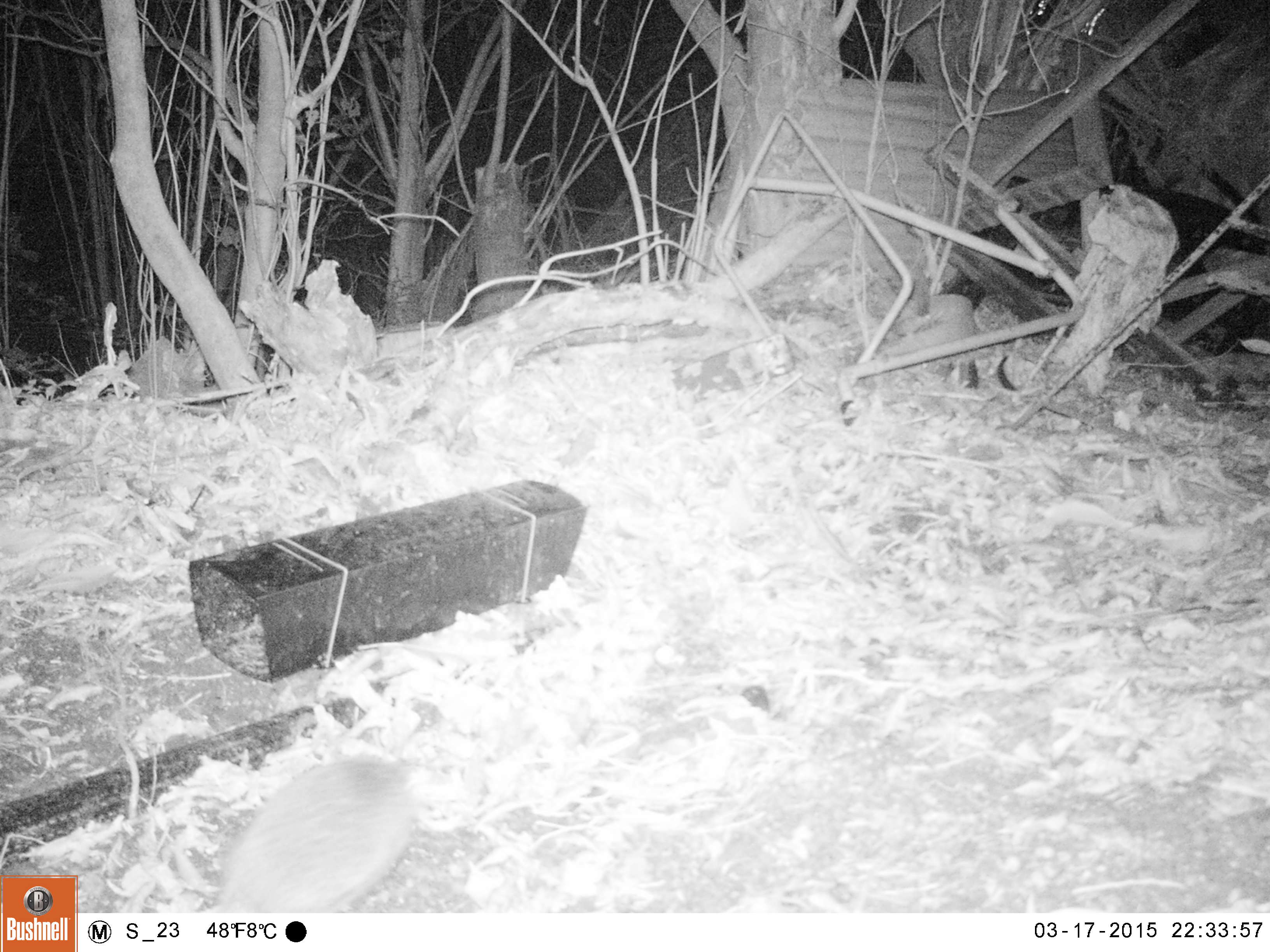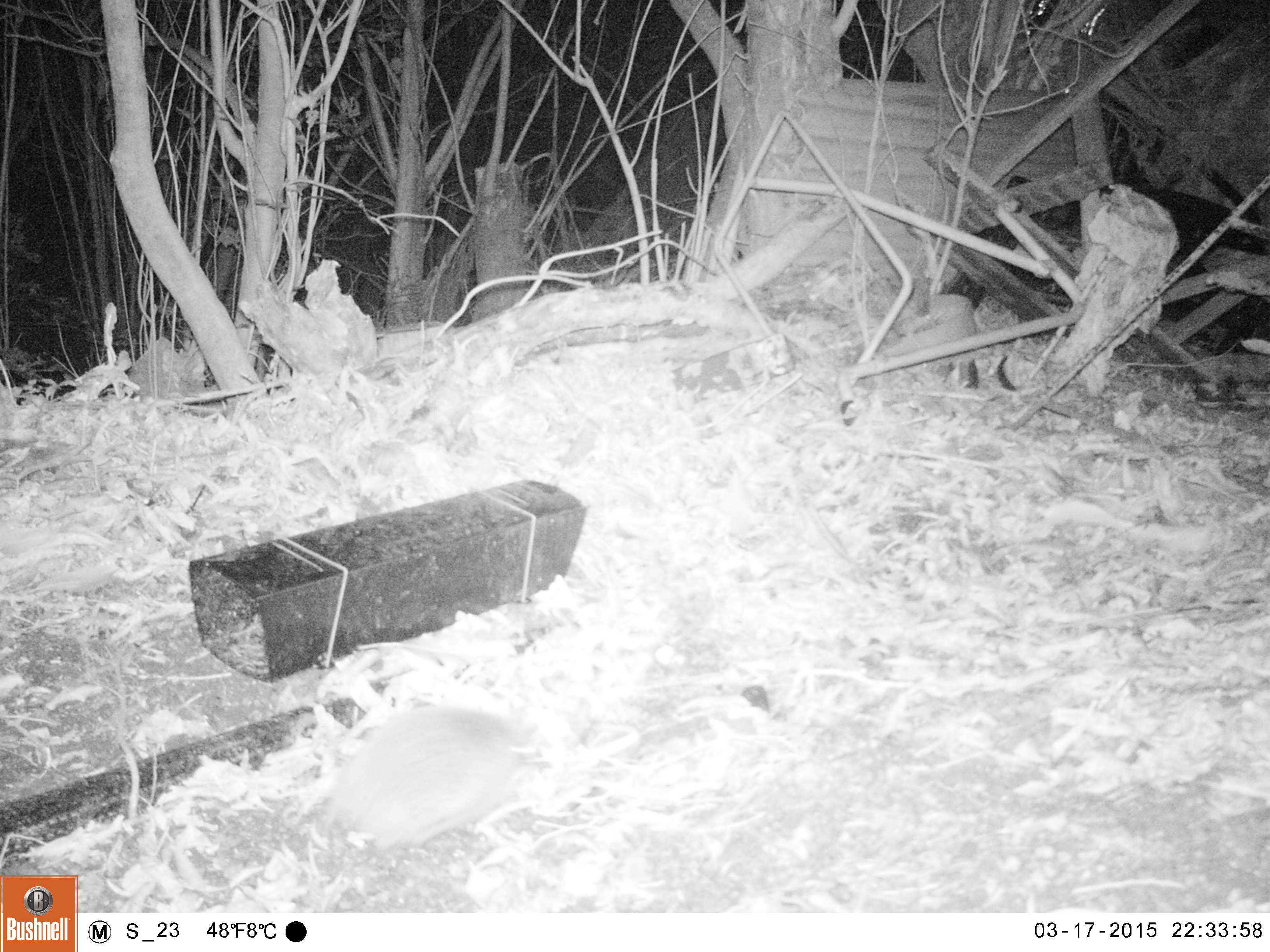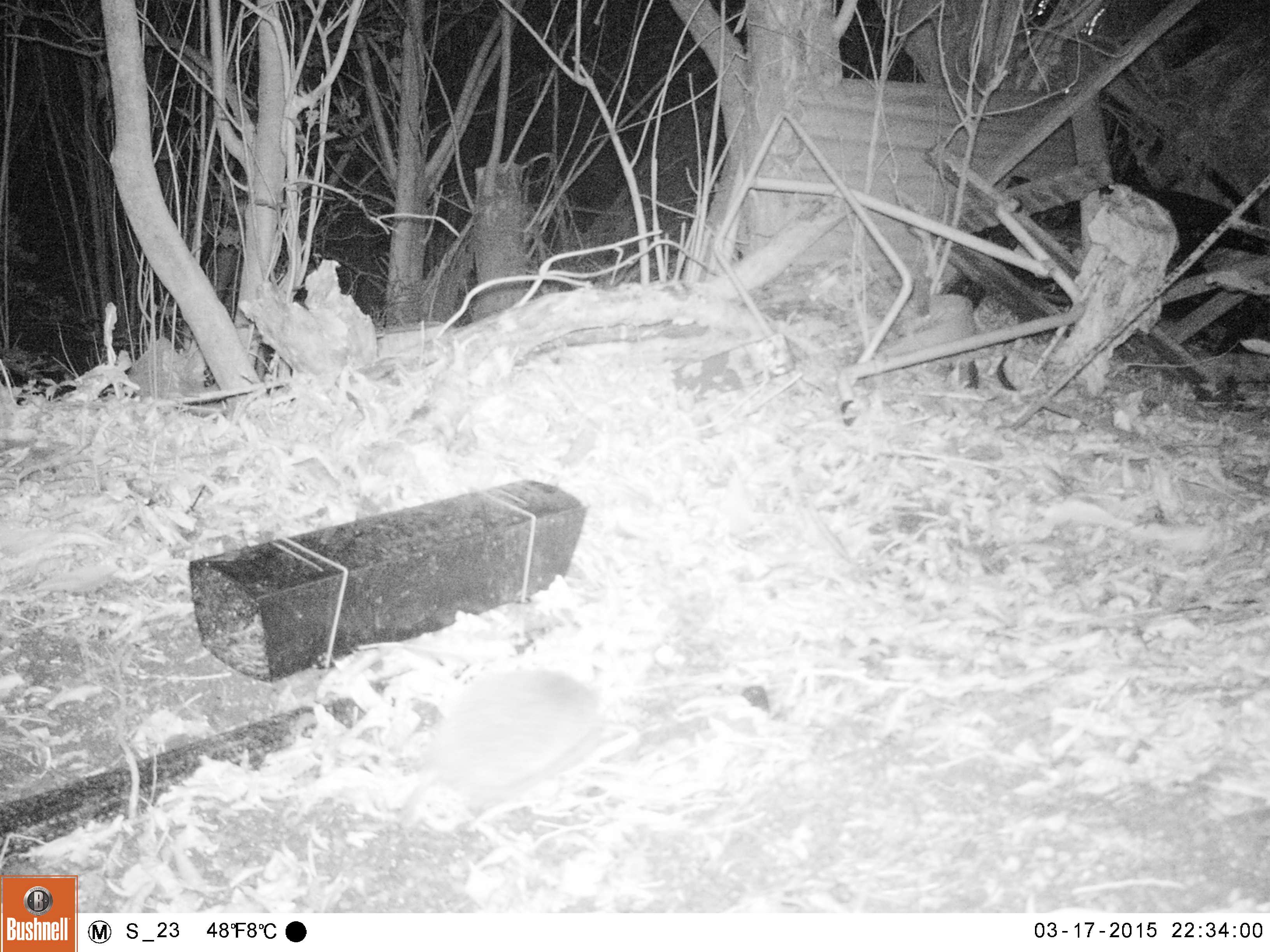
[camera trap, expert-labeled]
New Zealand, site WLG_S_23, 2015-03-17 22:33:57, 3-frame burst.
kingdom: Animalia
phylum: Chordata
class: Mammalia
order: Eulipotyphla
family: Erinaceidae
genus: Erinaceus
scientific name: Erinaceus europaeus europaeus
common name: european hedgehog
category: hedgehog